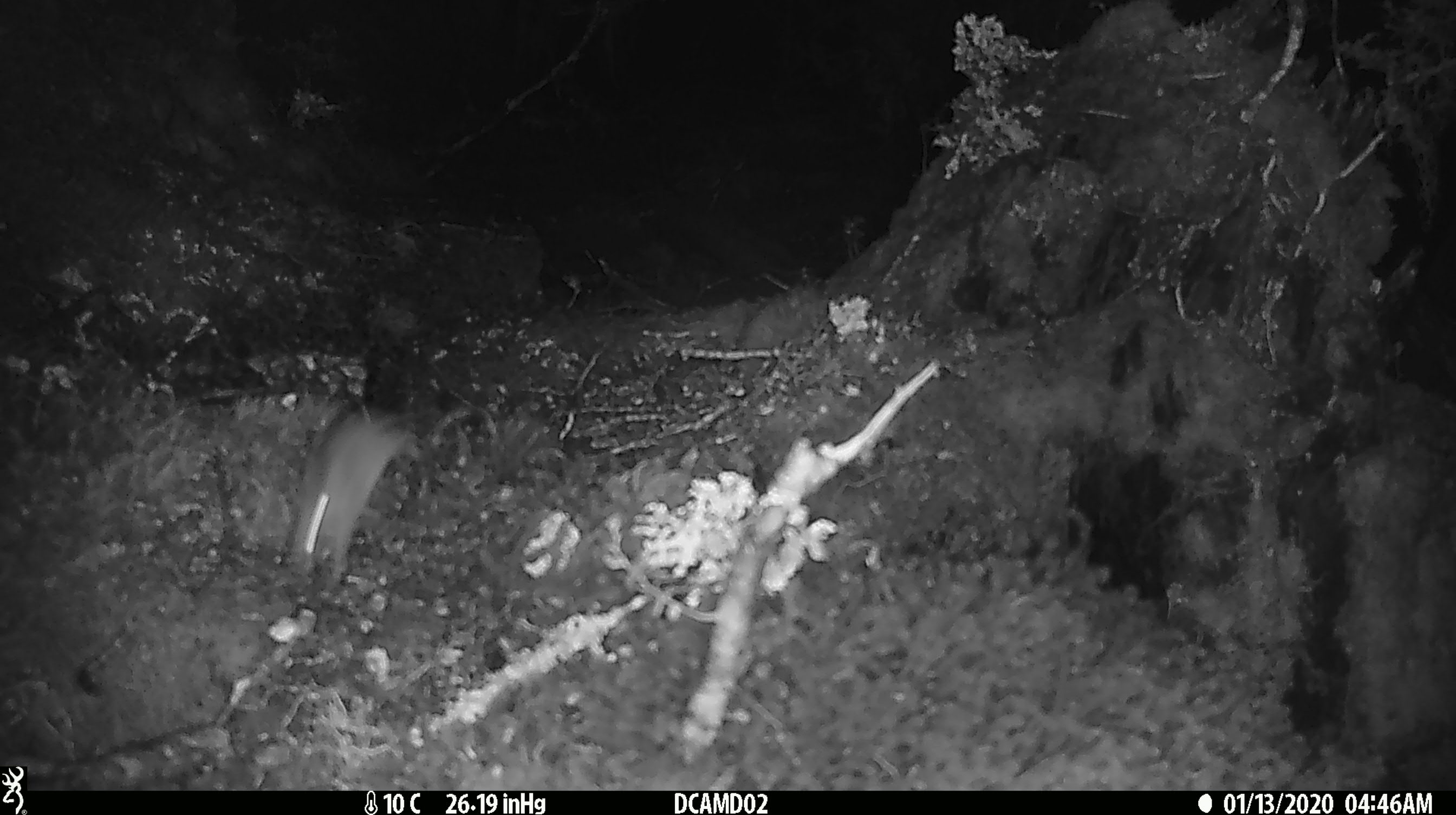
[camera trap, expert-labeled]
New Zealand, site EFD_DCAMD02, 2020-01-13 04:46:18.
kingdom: Animalia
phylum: Chordata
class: Mammalia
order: Rodentia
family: Muridae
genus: Mus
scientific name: Mus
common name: mouse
Mouse (Mus).